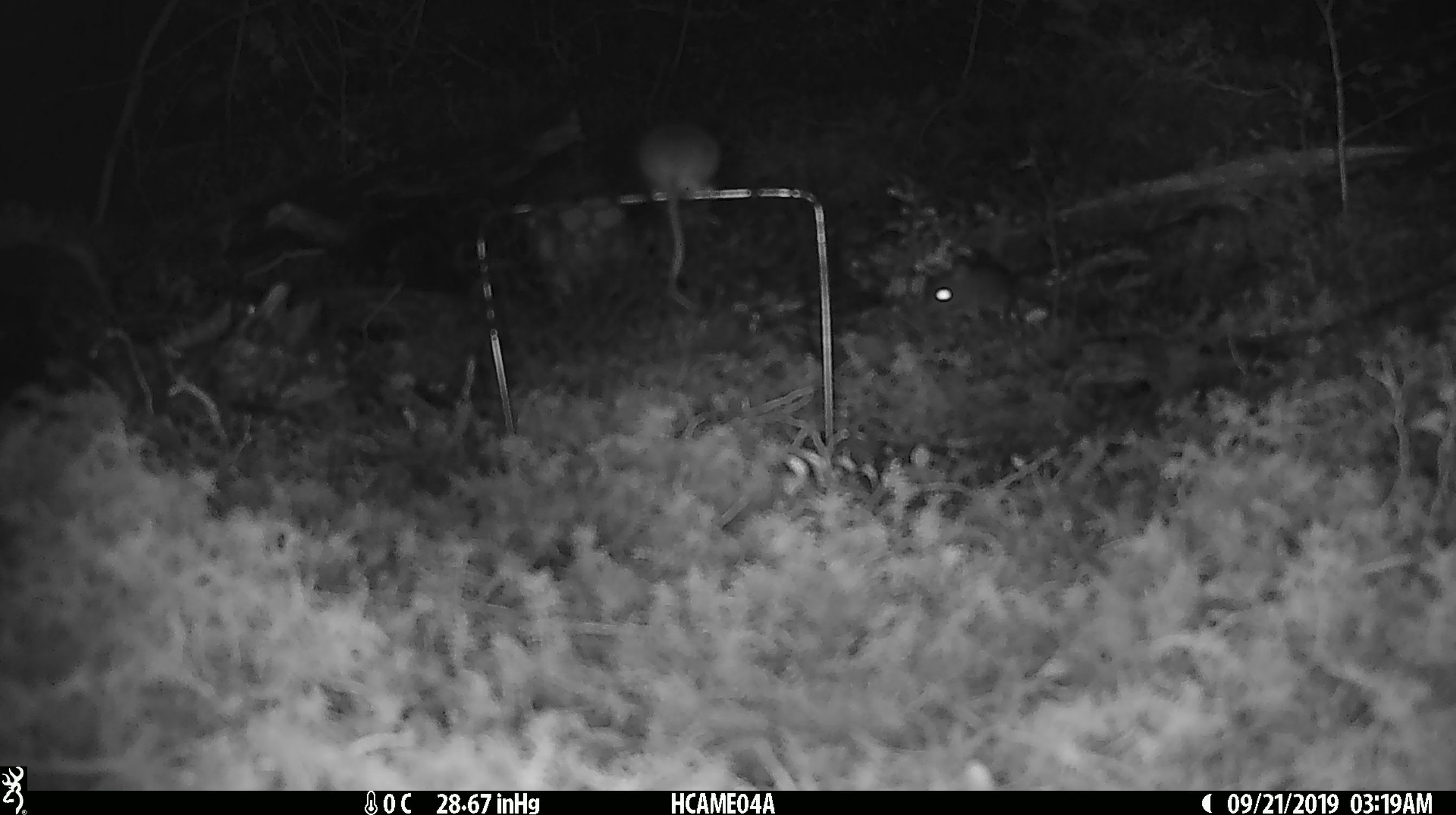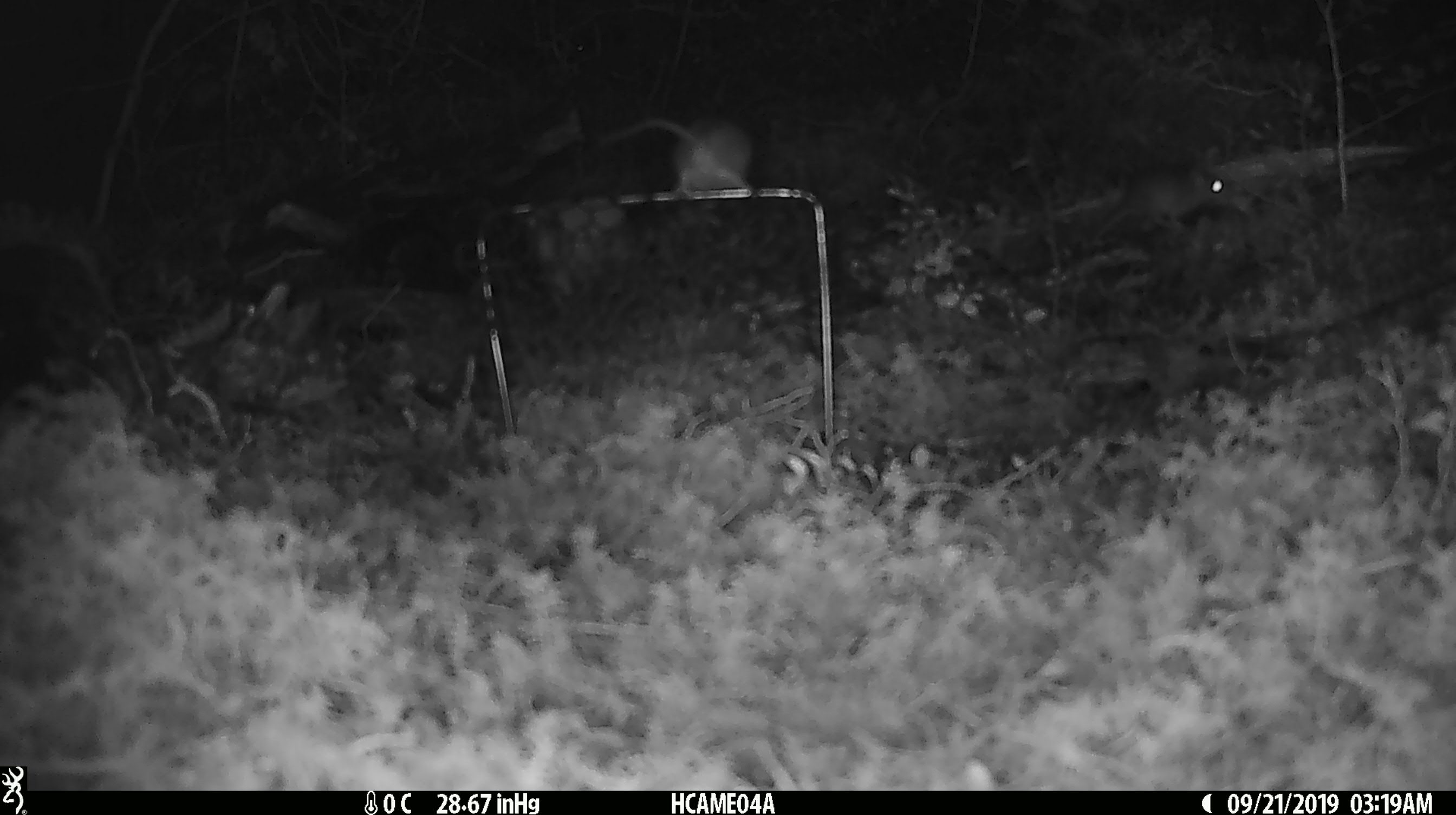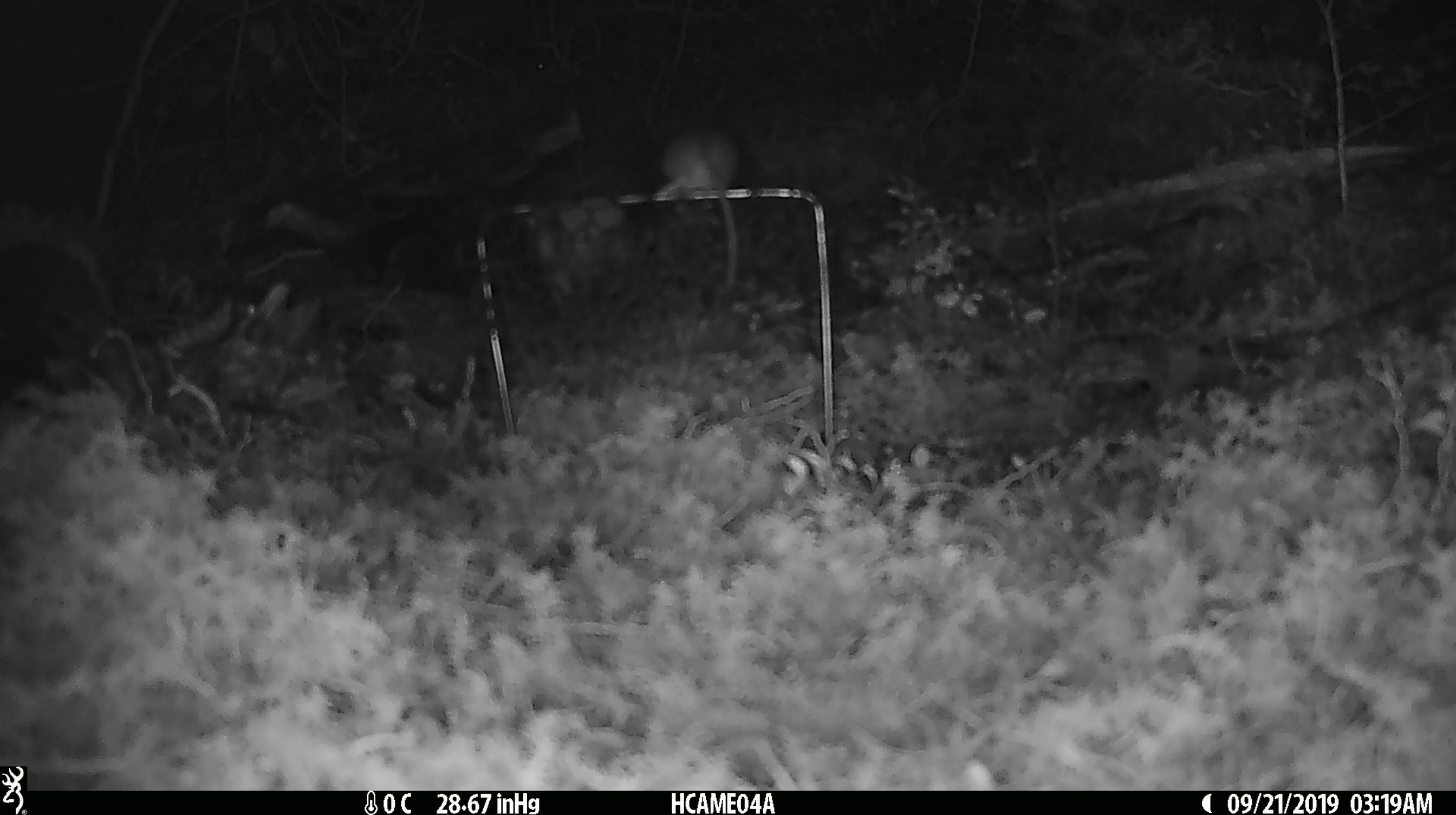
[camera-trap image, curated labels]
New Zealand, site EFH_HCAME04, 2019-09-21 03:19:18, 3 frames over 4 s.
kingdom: Animalia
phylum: Chordata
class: Mammalia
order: Rodentia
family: Muridae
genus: Mus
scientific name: Mus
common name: mouse